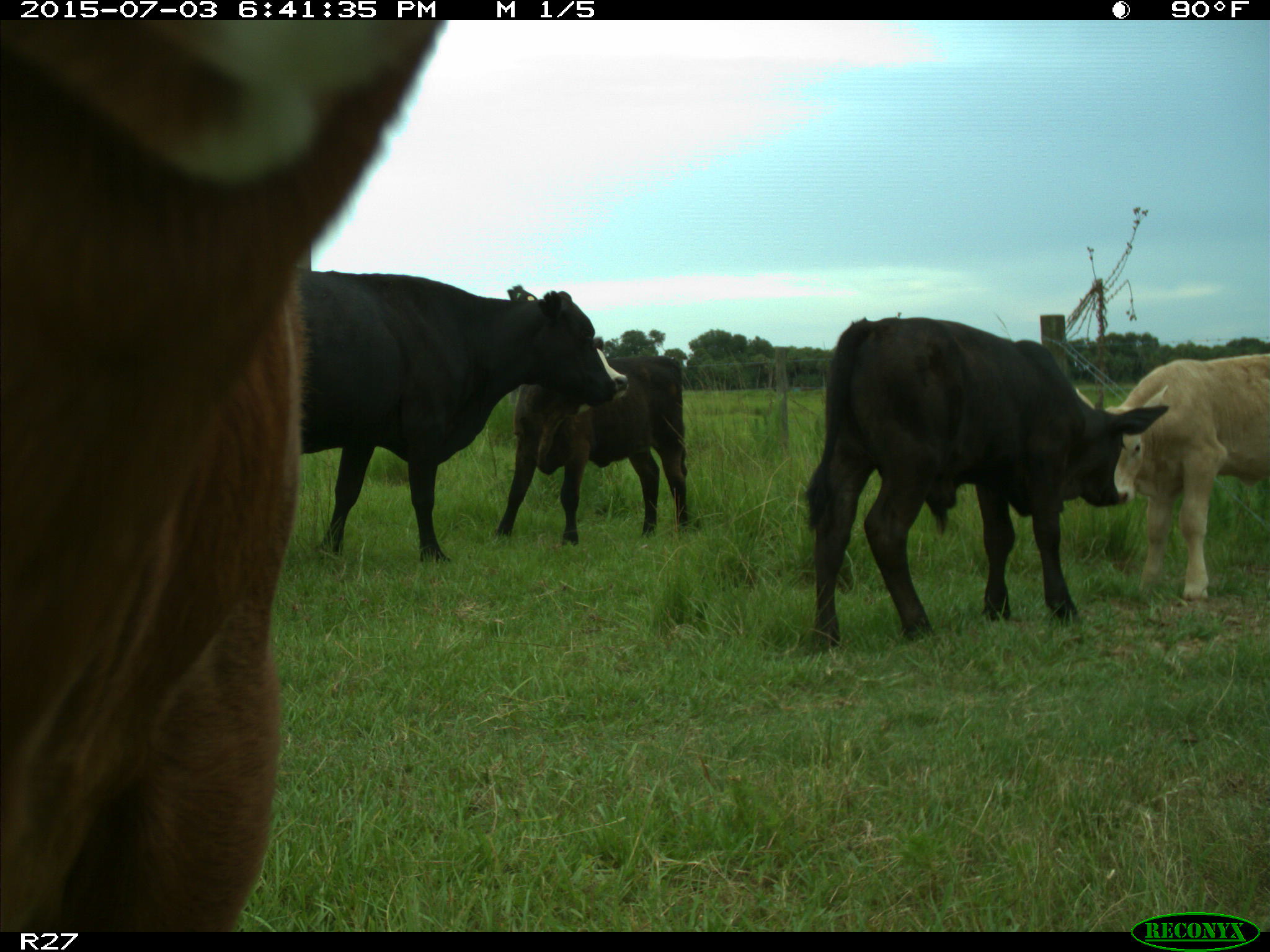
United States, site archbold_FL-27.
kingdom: Animalia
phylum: Chordata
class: Mammalia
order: Artiodactyla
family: Bovidae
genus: Bos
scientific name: Bos taurus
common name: domestic cow